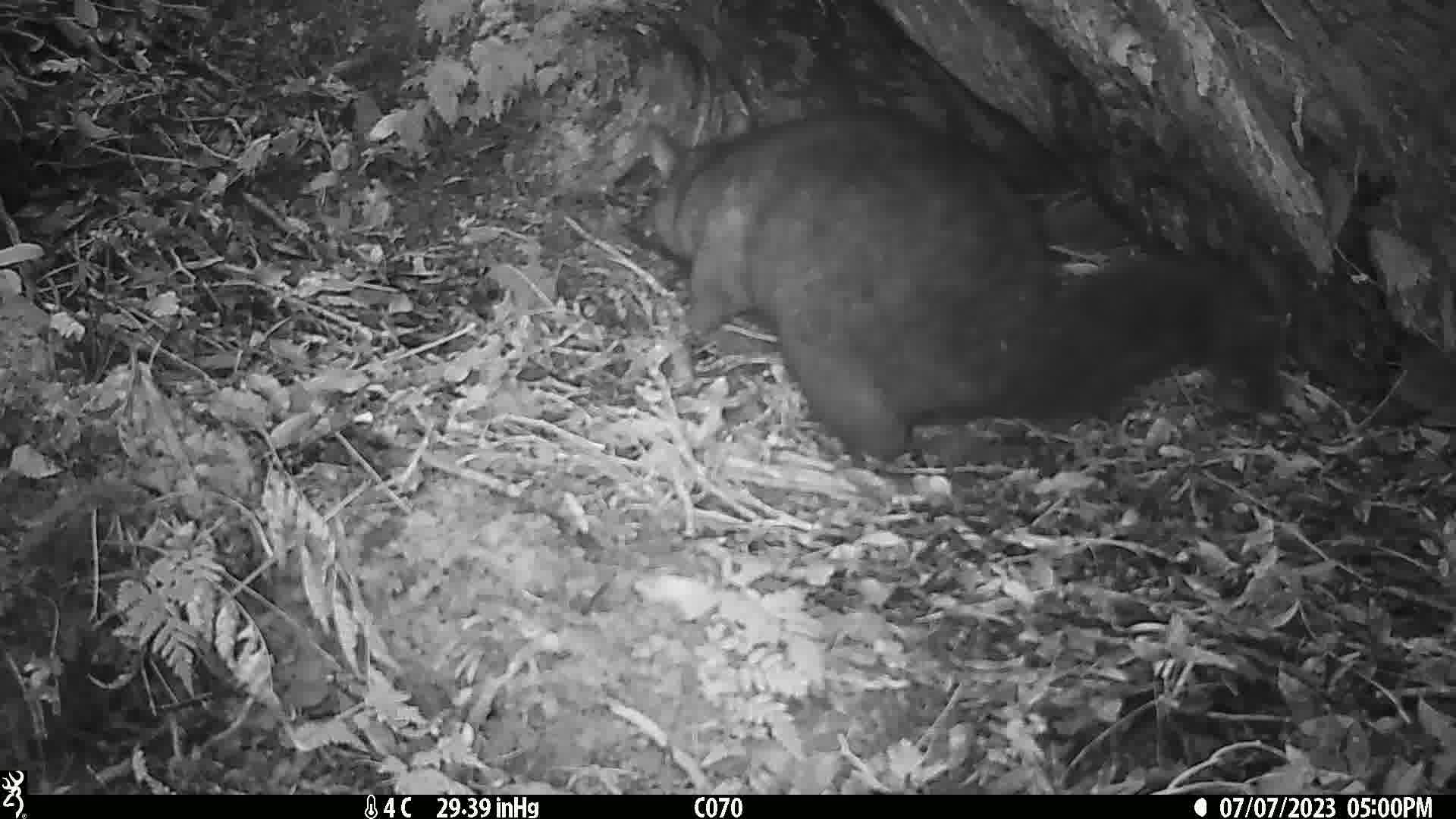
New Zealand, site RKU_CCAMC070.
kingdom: Animalia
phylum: Chordata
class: Mammalia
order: Diprotodontia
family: Phalangeridae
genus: Trichosurus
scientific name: Trichosurus vulpecula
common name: common brushtail possum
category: possum